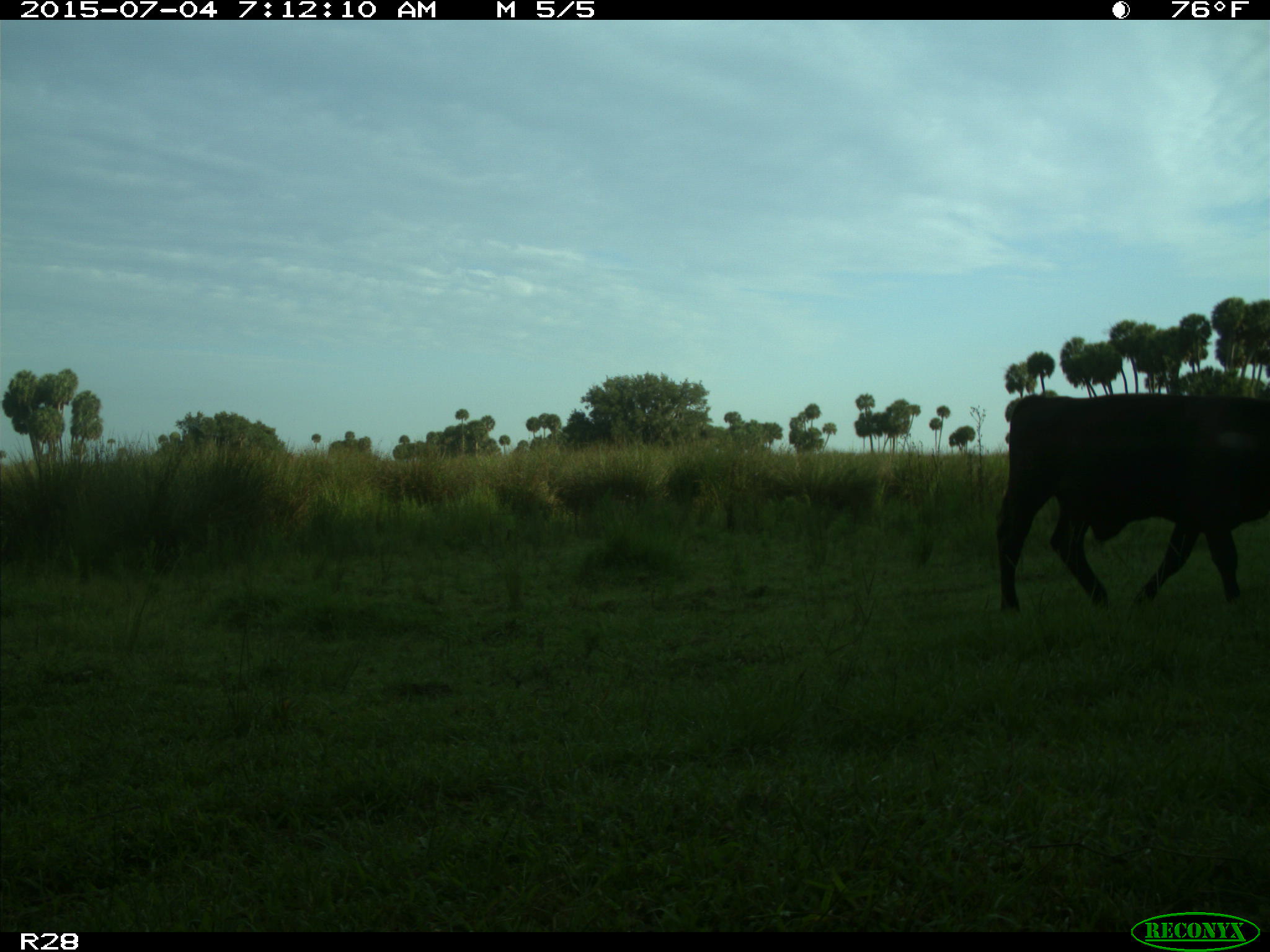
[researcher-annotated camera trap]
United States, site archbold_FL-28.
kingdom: Animalia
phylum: Chordata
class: Mammalia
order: Artiodactyla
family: Bovidae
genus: Bos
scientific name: Bos taurus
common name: domestic cow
Bos taurus (domestic cow).